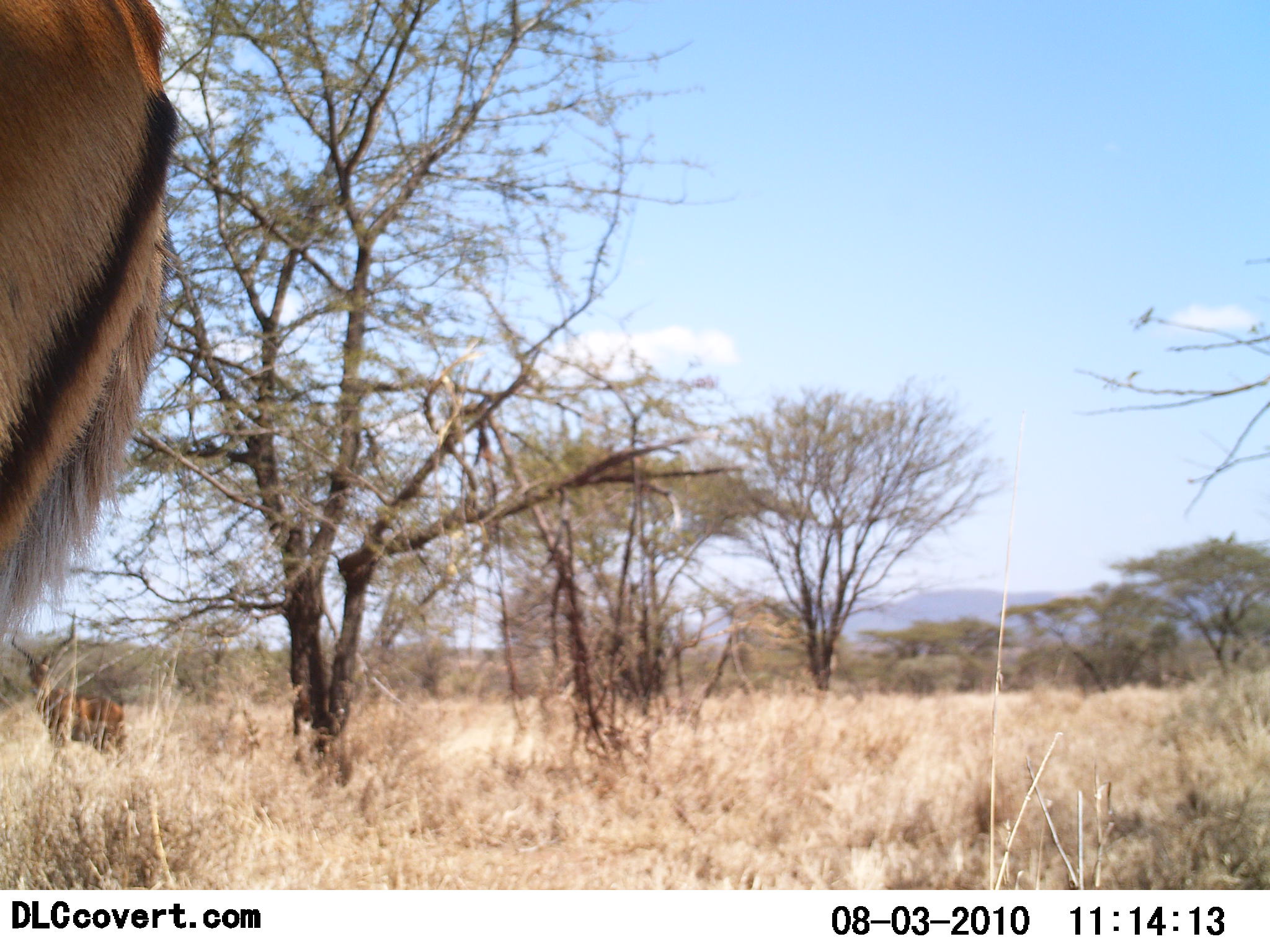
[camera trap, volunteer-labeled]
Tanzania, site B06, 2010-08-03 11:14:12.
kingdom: Animalia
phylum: Chordata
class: Mammalia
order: Artiodactyla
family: Bovidae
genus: Aepyceros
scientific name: Aepyceros melampus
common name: impala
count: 1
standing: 93%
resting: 0%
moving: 7%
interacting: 0%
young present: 0%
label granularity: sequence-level